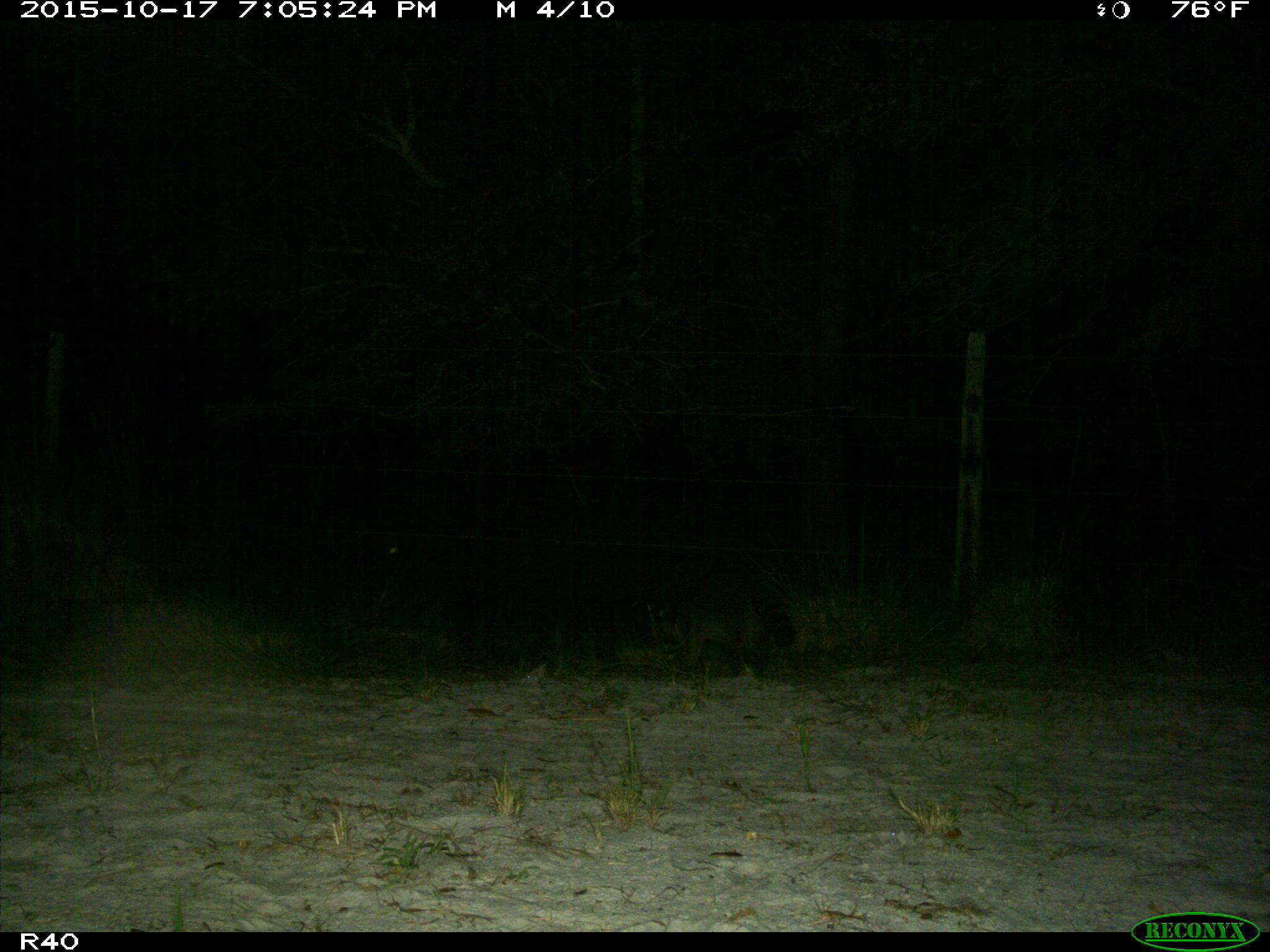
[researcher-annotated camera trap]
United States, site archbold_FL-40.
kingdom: Animalia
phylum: Chordata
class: Mammalia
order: Carnivora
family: Procyonidae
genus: Procyon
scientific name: Procyon lotor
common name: common raccoon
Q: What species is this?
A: Procyon lotor (common raccoon).